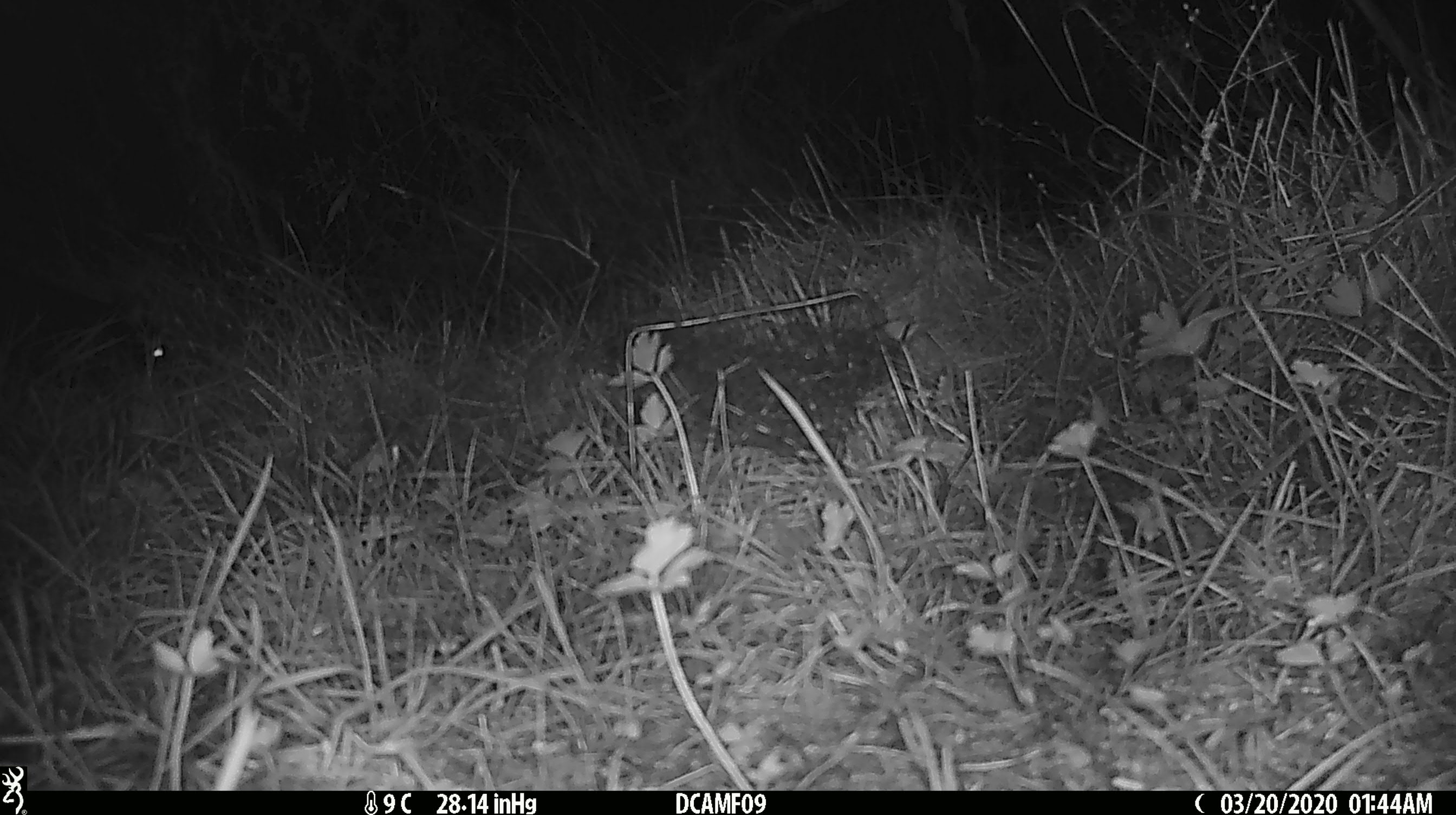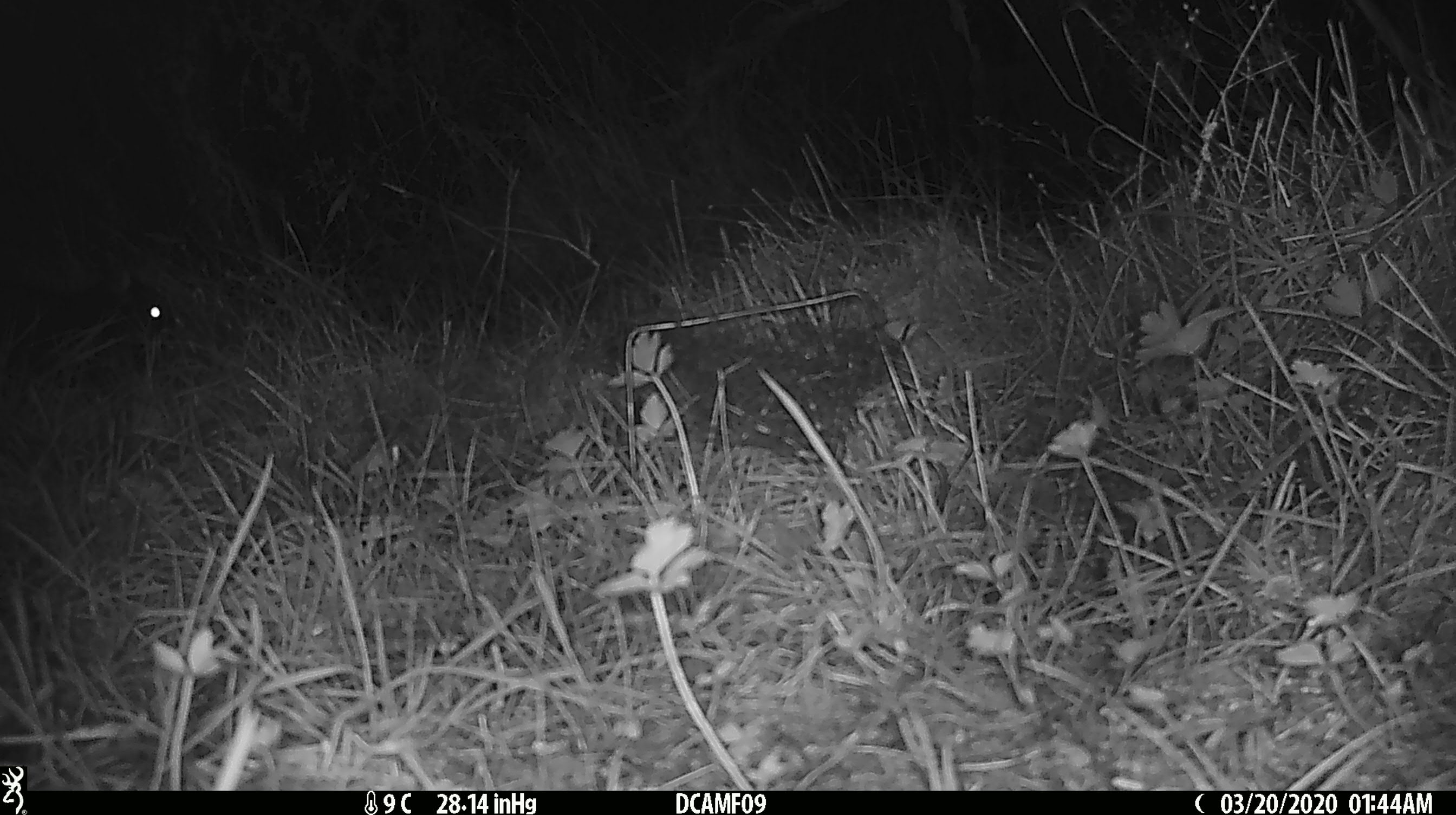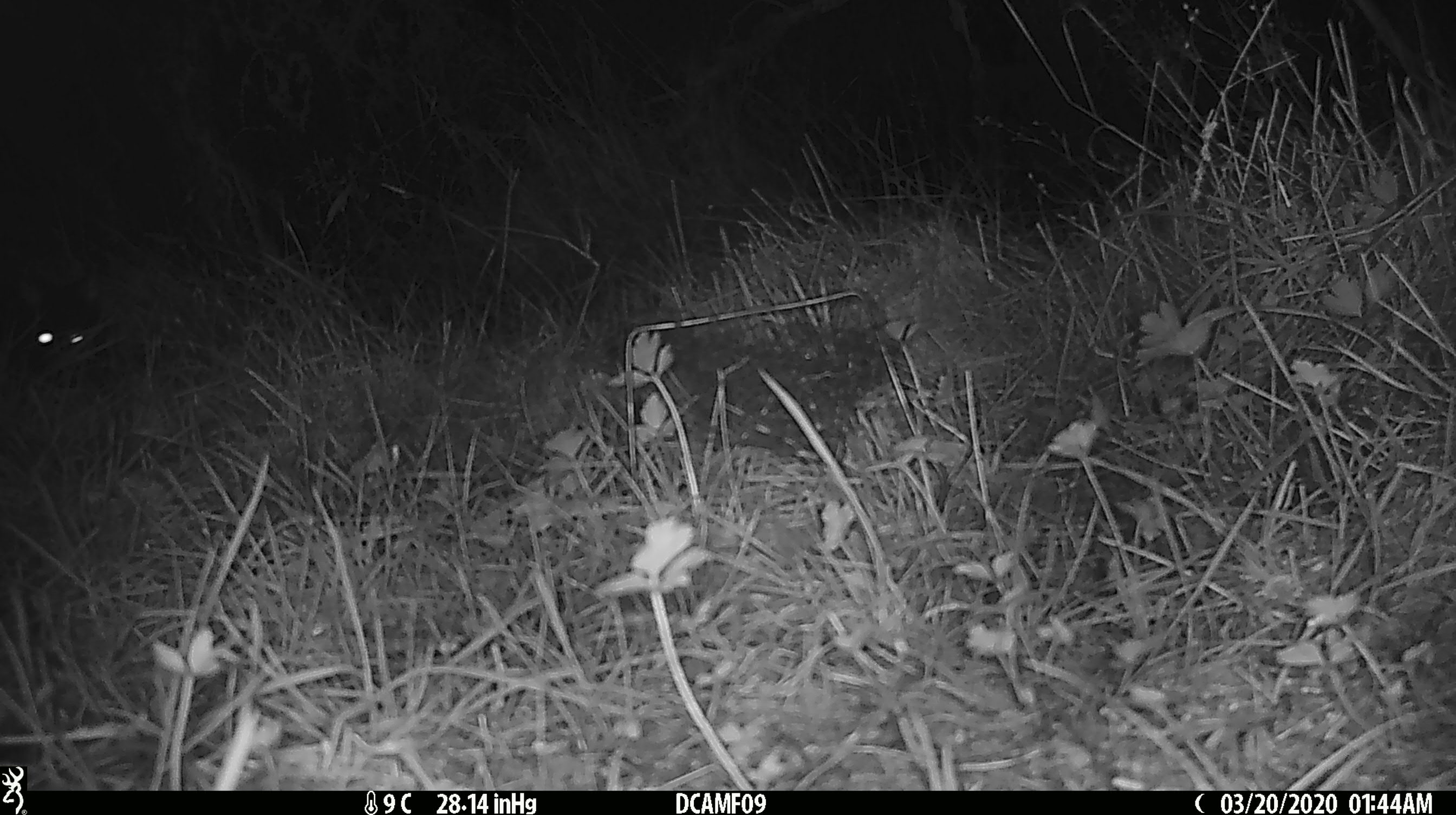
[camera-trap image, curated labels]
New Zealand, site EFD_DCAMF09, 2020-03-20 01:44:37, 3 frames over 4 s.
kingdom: Animalia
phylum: Chordata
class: Mammalia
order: Diprotodontia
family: Phalangeridae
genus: Trichosurus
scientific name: Trichosurus vulpecula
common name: common brushtail possum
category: possum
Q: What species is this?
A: Possum (common brushtail possum) (Trichosurus vulpecula).